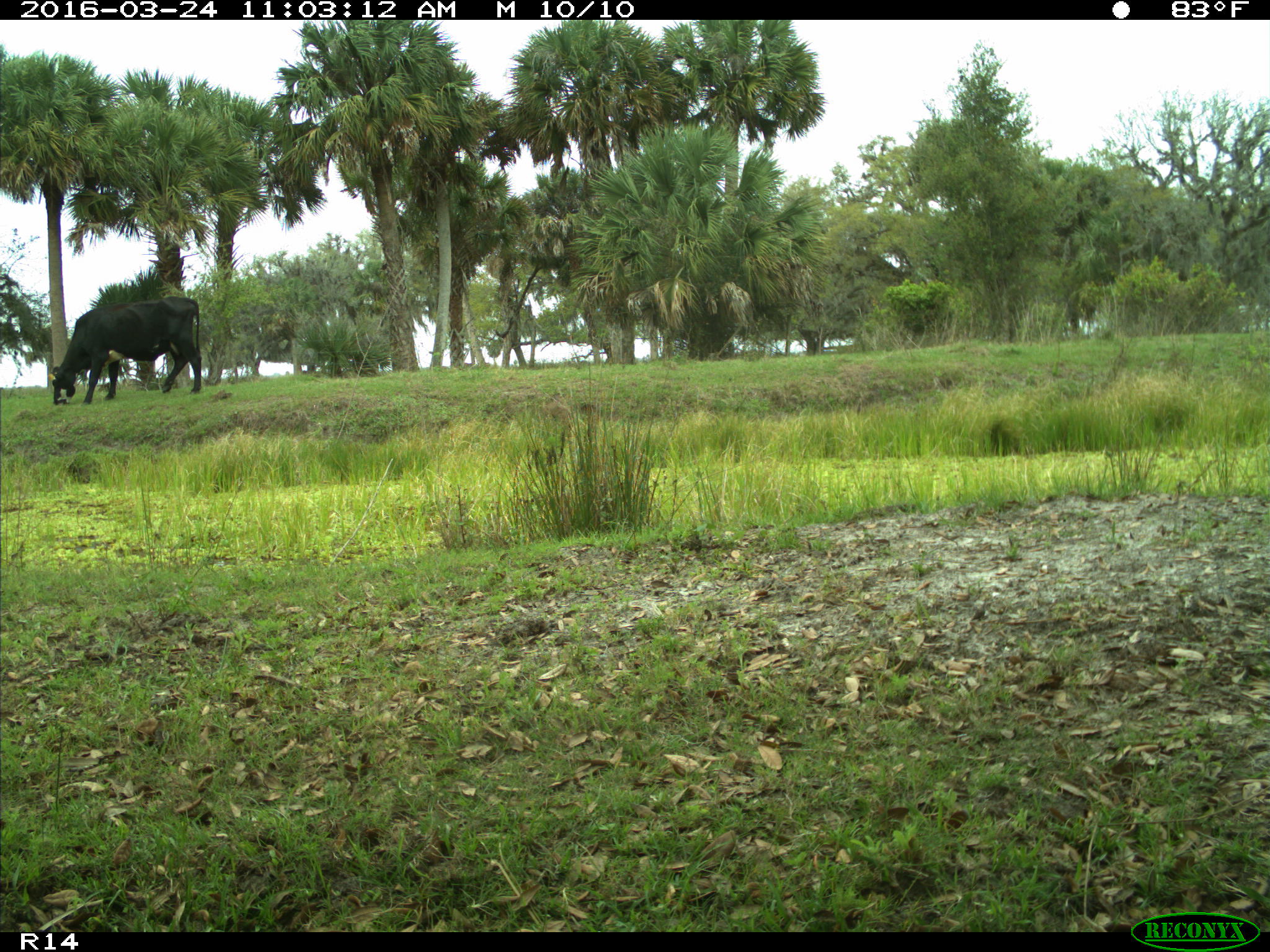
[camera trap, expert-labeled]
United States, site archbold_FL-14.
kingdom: Animalia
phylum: Chordata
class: Mammalia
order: Artiodactyla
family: Bovidae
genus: Bos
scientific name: Bos taurus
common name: domestic cow